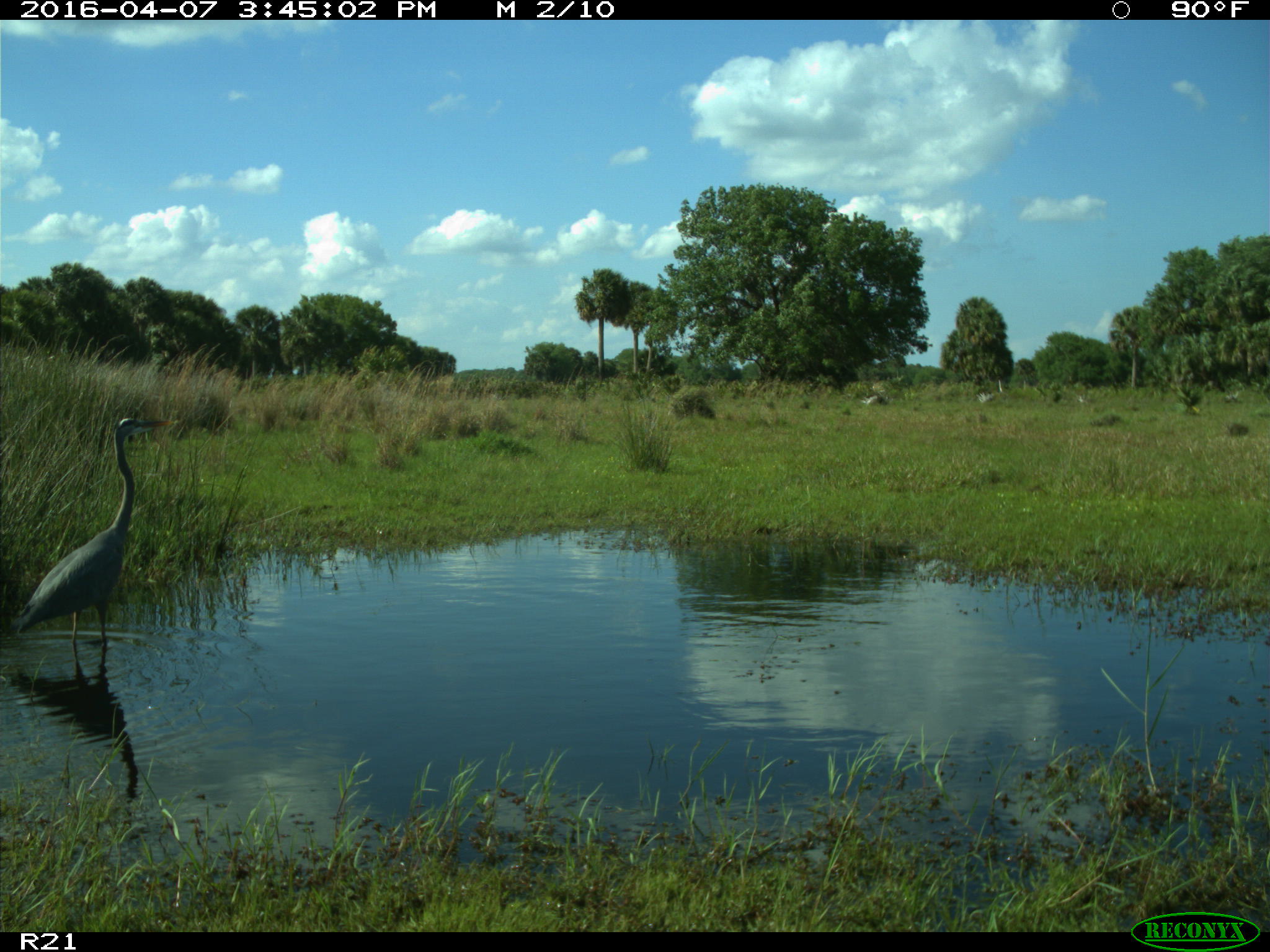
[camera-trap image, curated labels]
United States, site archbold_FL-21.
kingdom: Animalia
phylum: Chordata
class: Aves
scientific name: Aves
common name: birds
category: unidentified bird